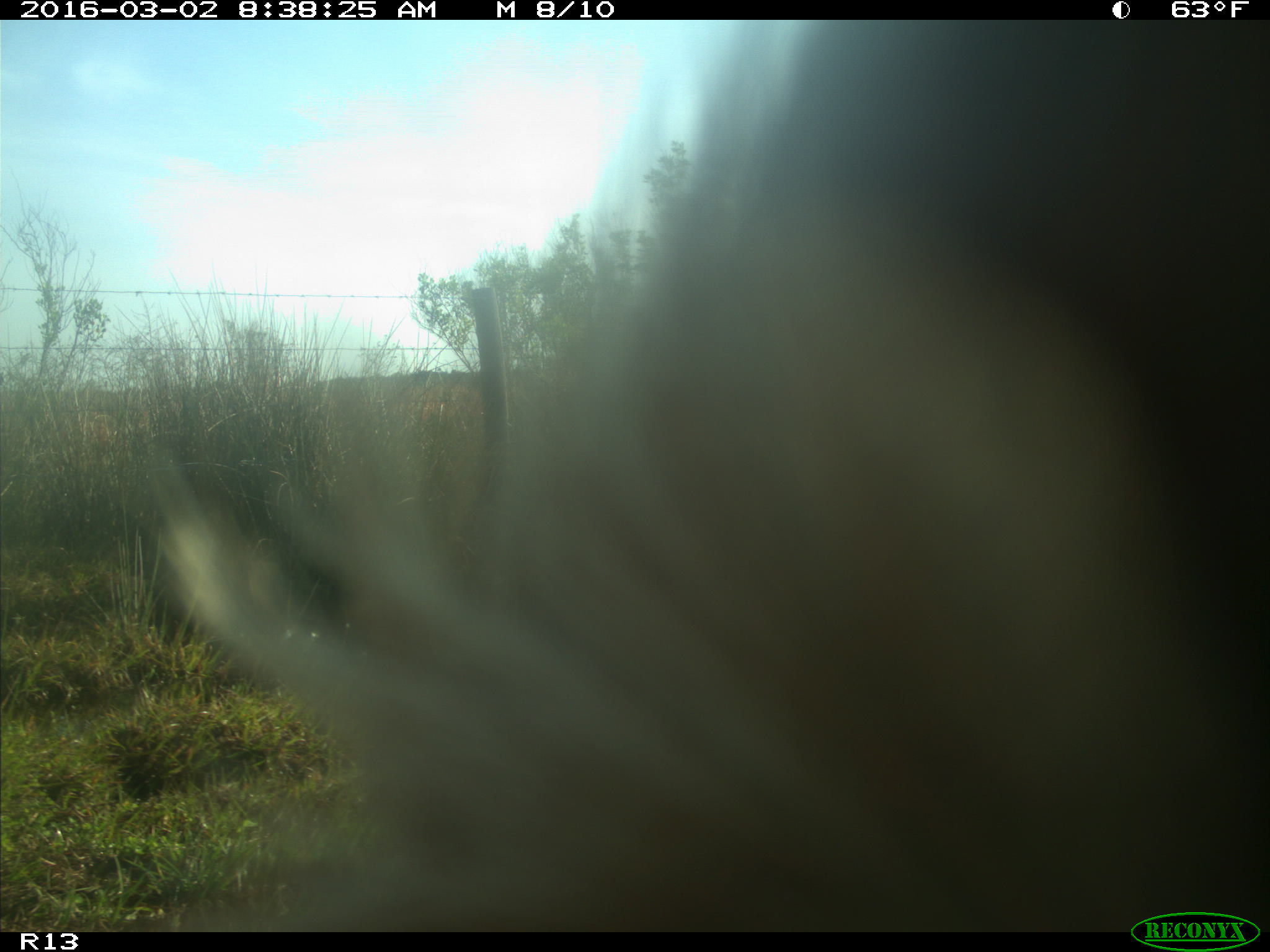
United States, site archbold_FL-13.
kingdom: Animalia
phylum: Chordata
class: Mammalia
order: Artiodactyla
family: Bovidae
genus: Bos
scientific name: Bos taurus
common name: domestic cow